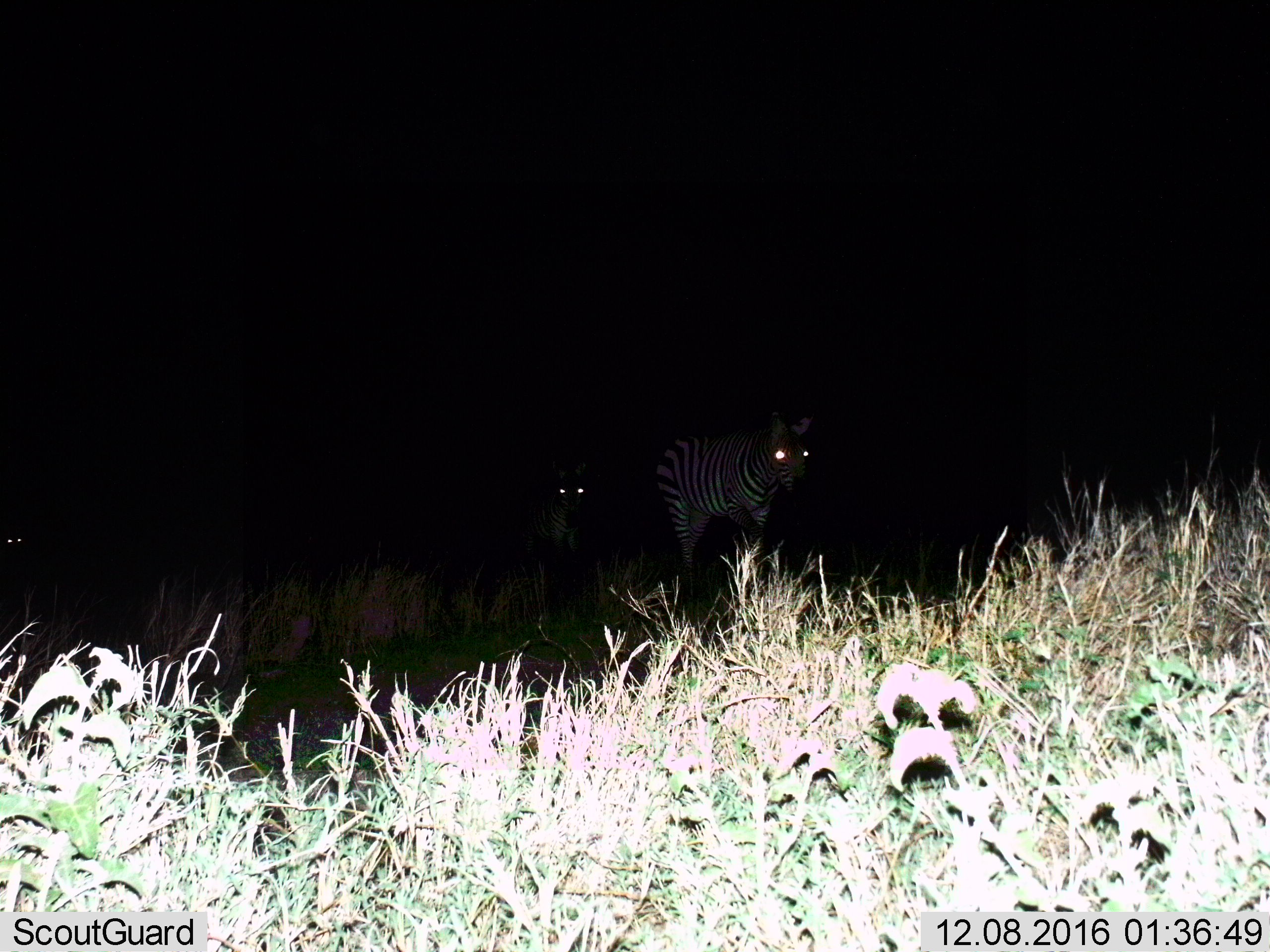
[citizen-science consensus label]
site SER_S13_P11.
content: unidentified animal